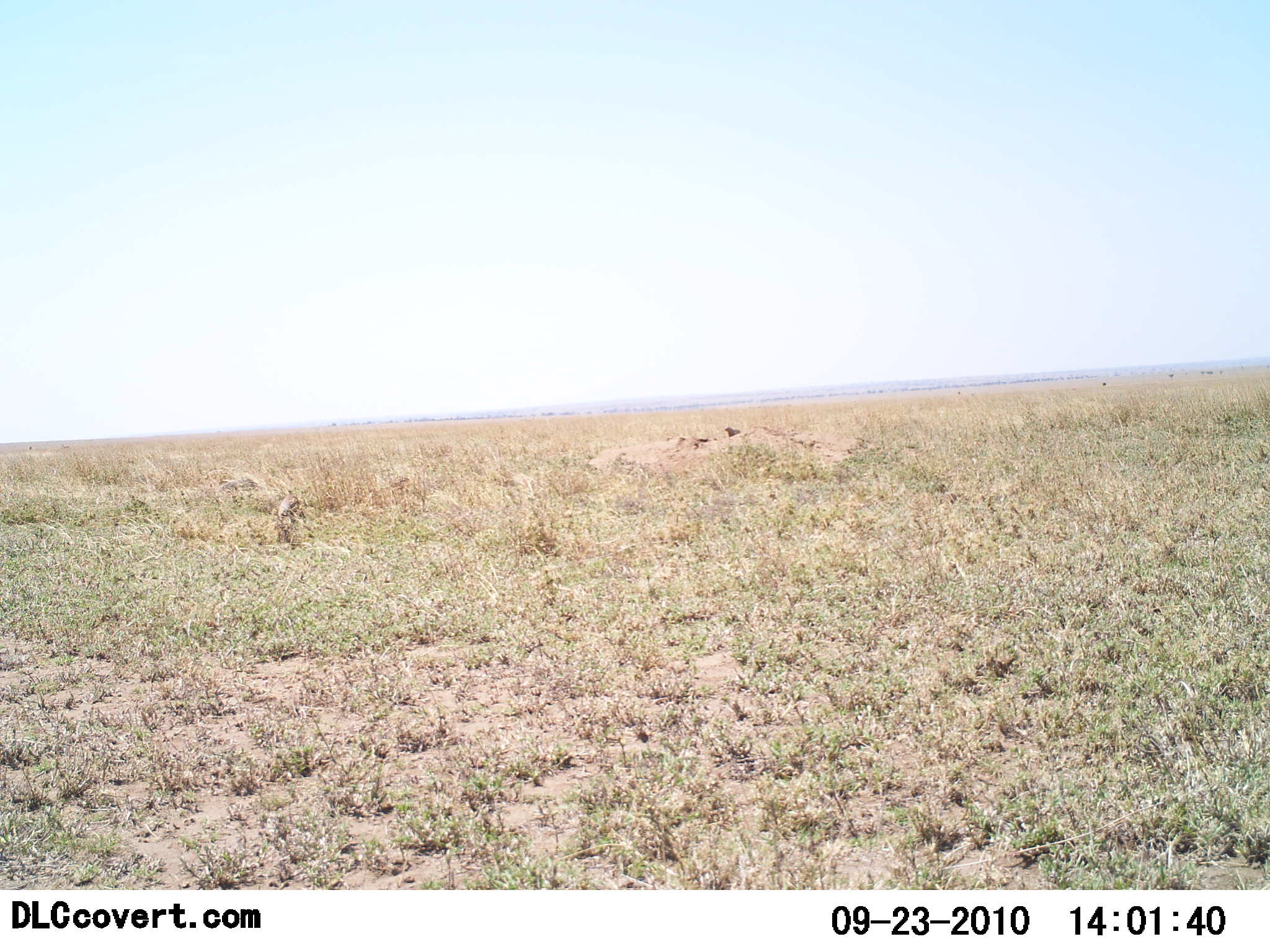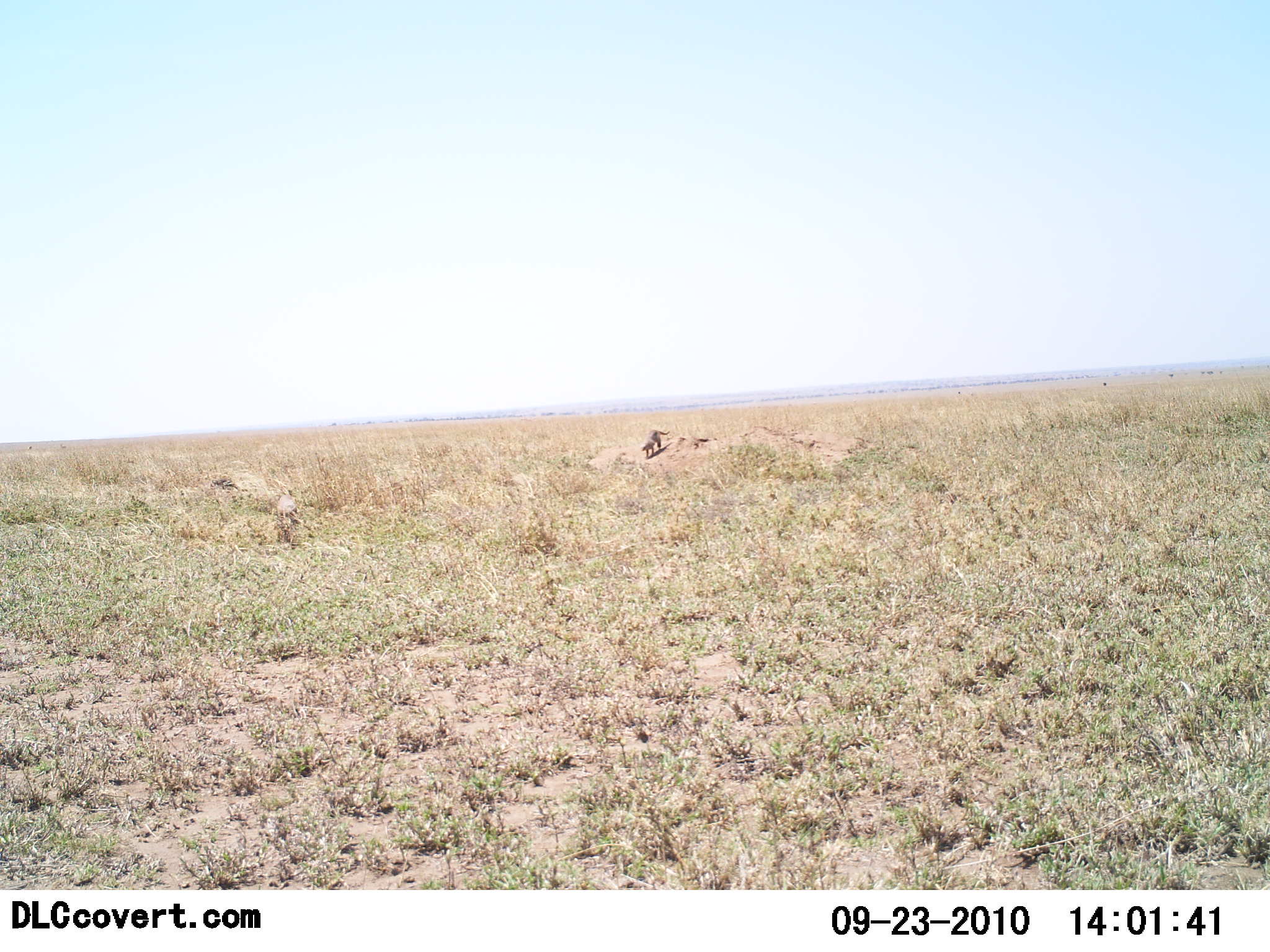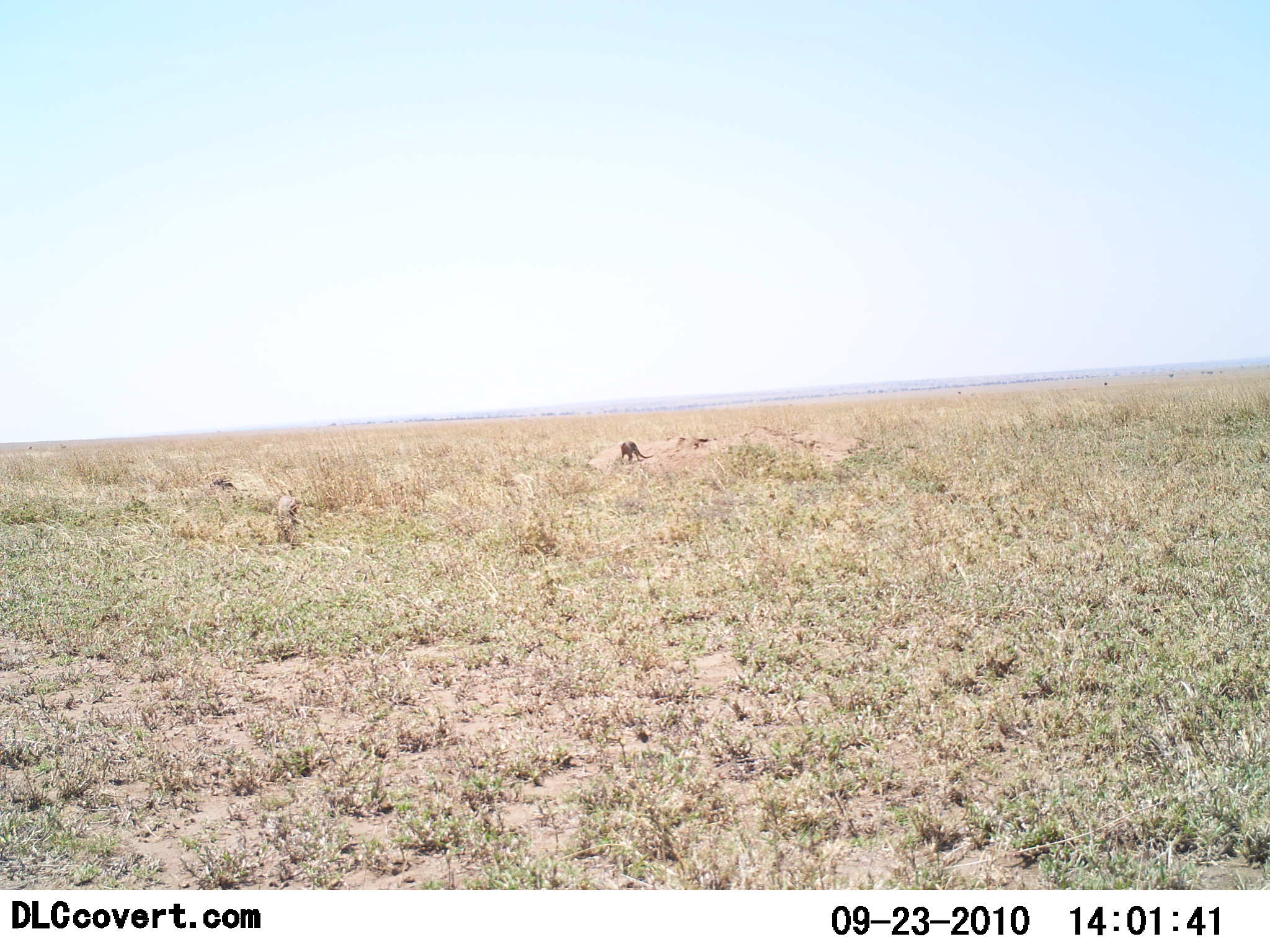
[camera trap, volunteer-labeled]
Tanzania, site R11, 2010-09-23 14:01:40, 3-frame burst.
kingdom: Animalia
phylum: Chordata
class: Mammalia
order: Carnivora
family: Herpestidae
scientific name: Herpestidae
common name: mongoose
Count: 3.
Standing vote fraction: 0%.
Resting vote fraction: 0%.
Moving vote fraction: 75%.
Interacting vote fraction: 25%.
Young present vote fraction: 0%.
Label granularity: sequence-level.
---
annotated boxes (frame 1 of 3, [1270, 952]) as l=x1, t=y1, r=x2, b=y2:
animal: l=272, t=488, r=312, b=553; l=217, t=476, r=260, b=497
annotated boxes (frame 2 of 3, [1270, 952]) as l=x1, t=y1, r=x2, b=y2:
animal: l=263, t=495, r=303, b=540; l=639, t=427, r=671, b=459; l=208, t=476, r=242, b=494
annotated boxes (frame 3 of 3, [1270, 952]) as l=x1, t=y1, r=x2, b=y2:
animal: l=276, t=493, r=314, b=551; l=208, t=476, r=242, b=505; l=618, t=440, r=655, b=466